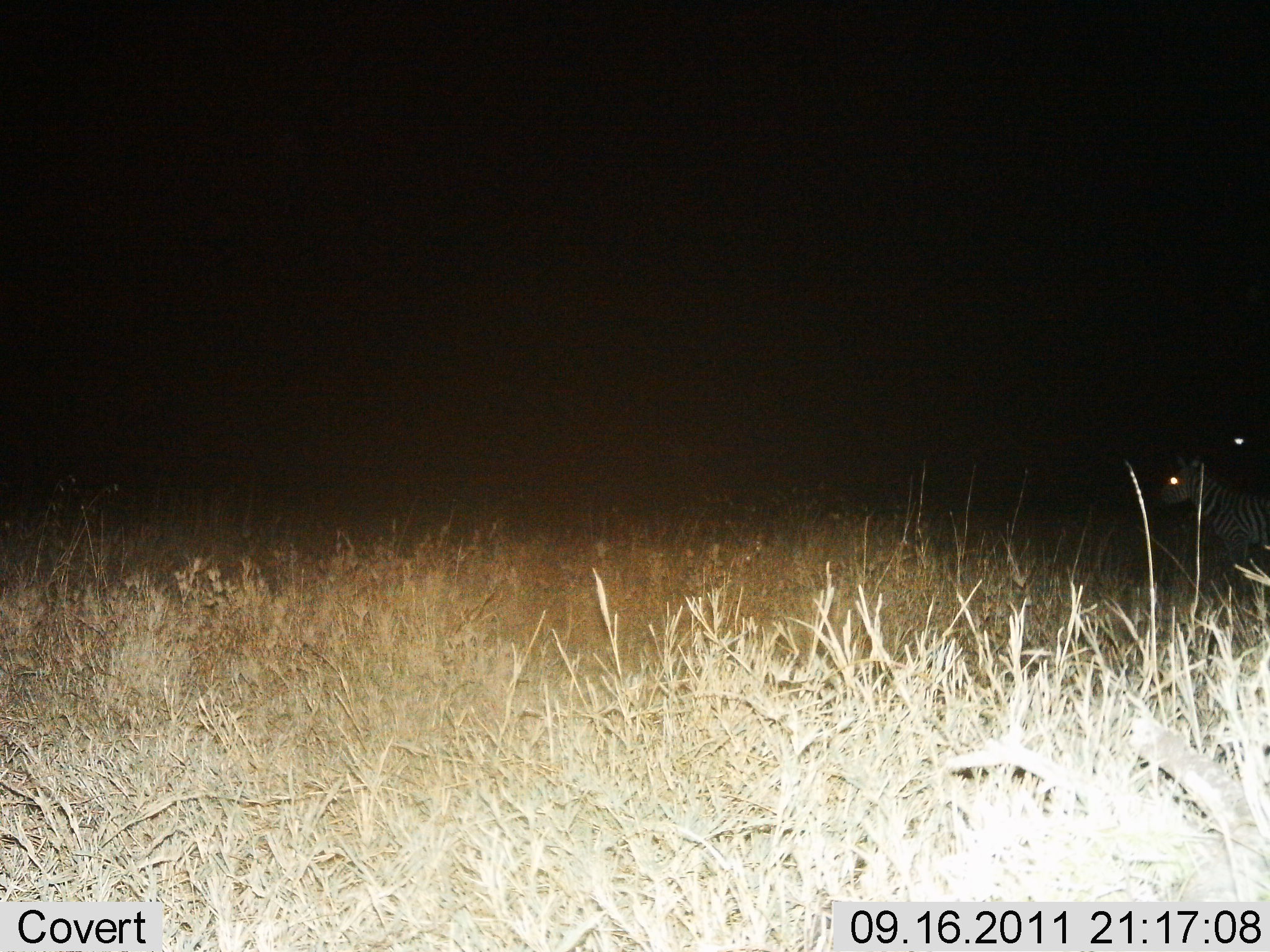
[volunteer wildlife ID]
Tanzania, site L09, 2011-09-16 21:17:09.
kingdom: Animalia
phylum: Chordata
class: Mammalia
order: Perissodactyla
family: Equidae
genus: Equus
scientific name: Equus quagga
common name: plains zebra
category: zebra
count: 2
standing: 91%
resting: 0%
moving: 0%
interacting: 9%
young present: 9%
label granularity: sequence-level